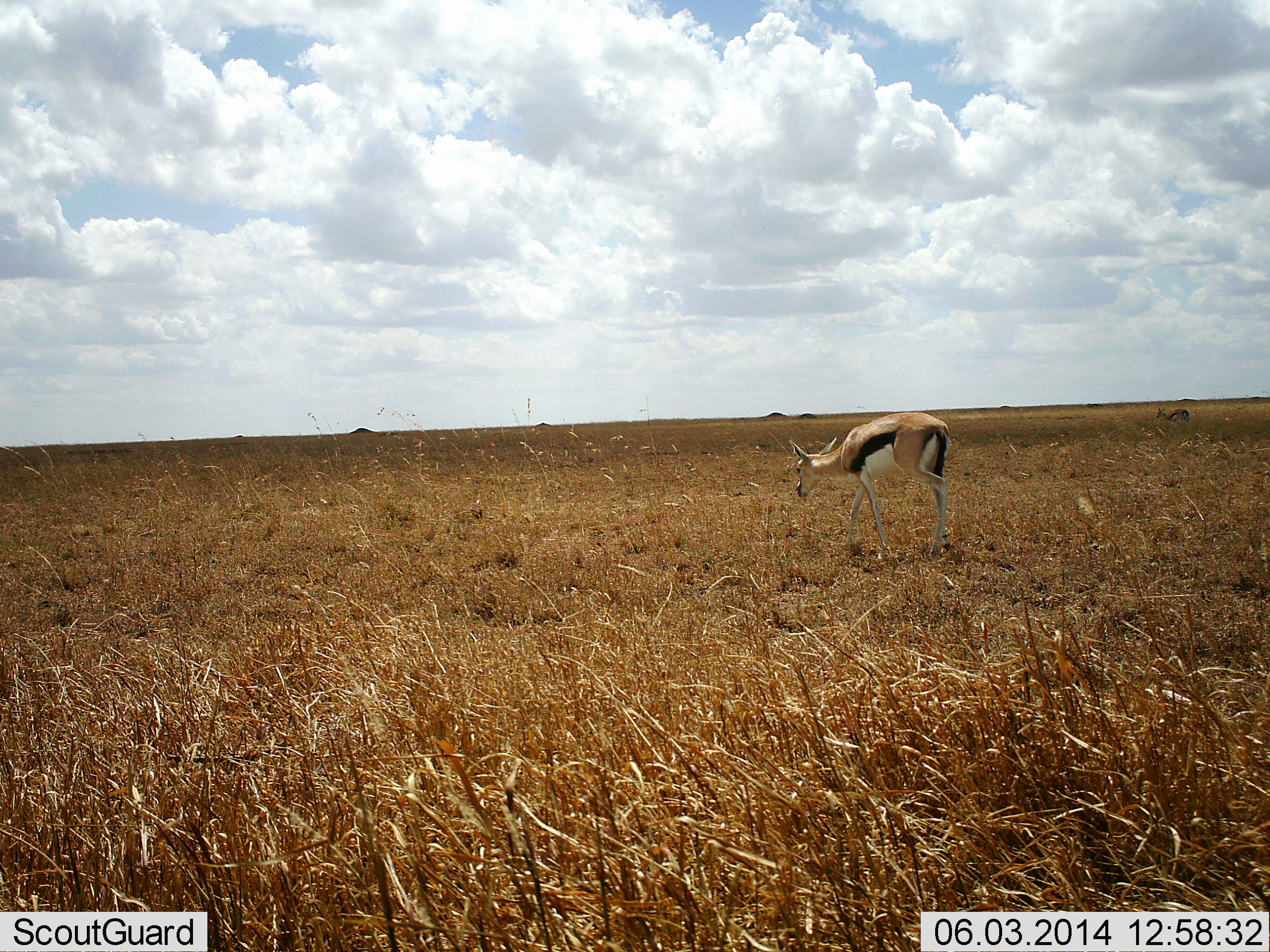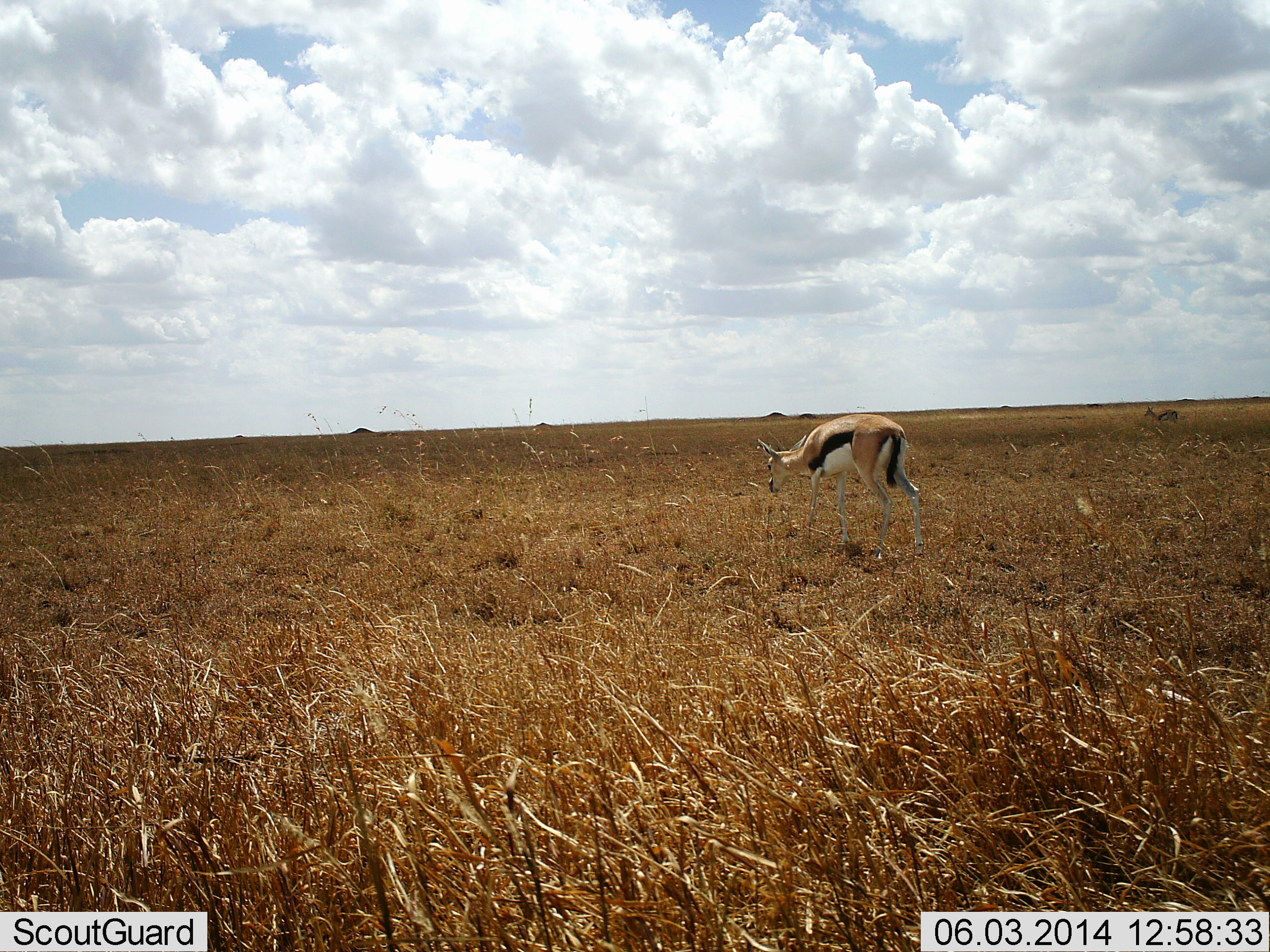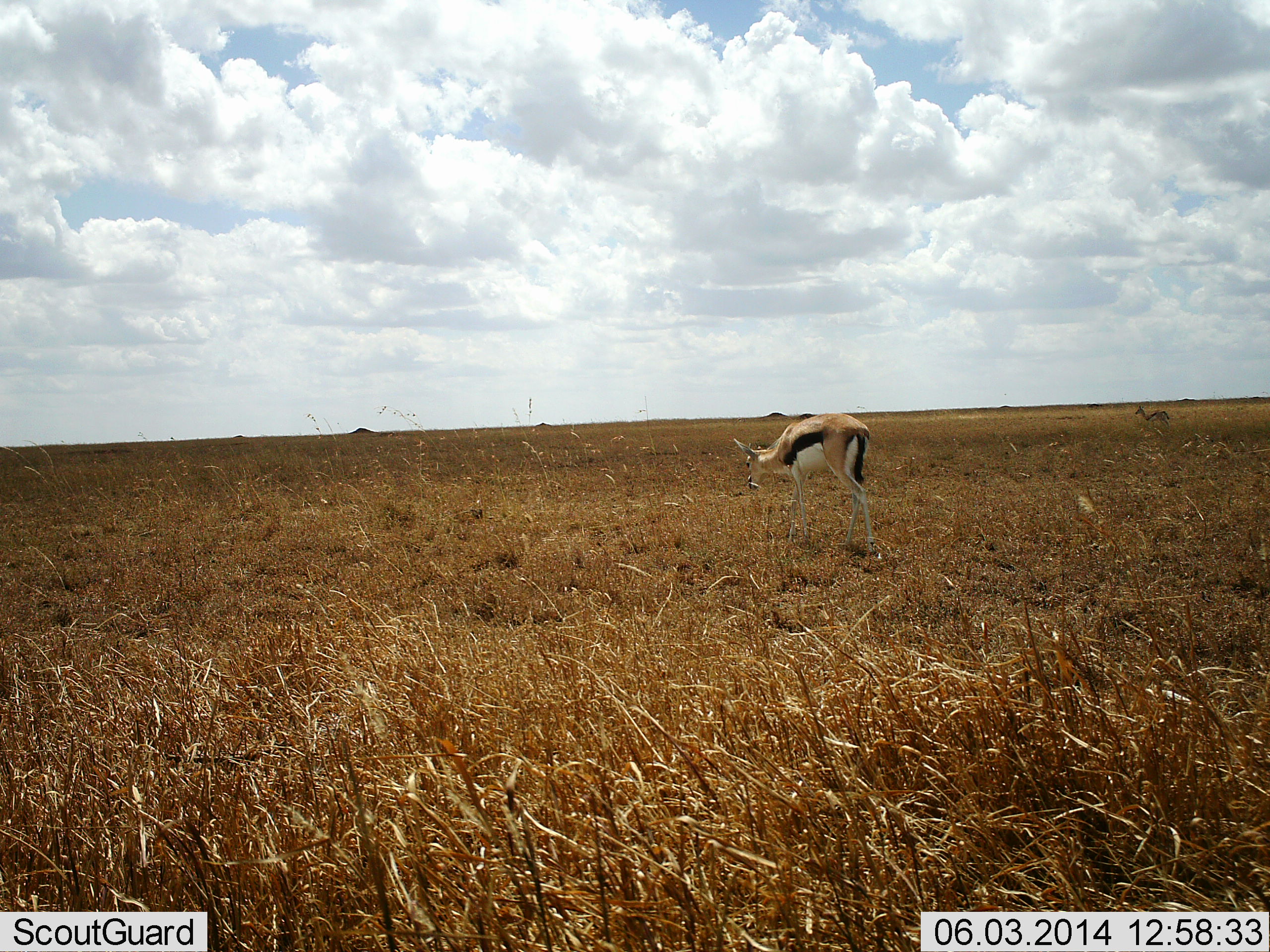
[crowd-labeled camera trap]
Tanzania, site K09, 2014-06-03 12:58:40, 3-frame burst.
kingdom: Animalia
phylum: Chordata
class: Mammalia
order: Artiodactyla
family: Bovidae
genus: Eudorcas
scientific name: Eudorcas thomsonii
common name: thomson's gazelle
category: gazellethomsons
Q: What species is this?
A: Gazellethomsons (thomson's gazelle) (Eudorcas thomsonii).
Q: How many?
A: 2.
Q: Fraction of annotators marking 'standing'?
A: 10%.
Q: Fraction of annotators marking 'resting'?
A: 0%.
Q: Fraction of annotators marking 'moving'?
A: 60%.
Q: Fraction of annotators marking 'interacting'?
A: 0%.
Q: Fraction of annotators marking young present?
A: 0%.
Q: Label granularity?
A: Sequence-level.